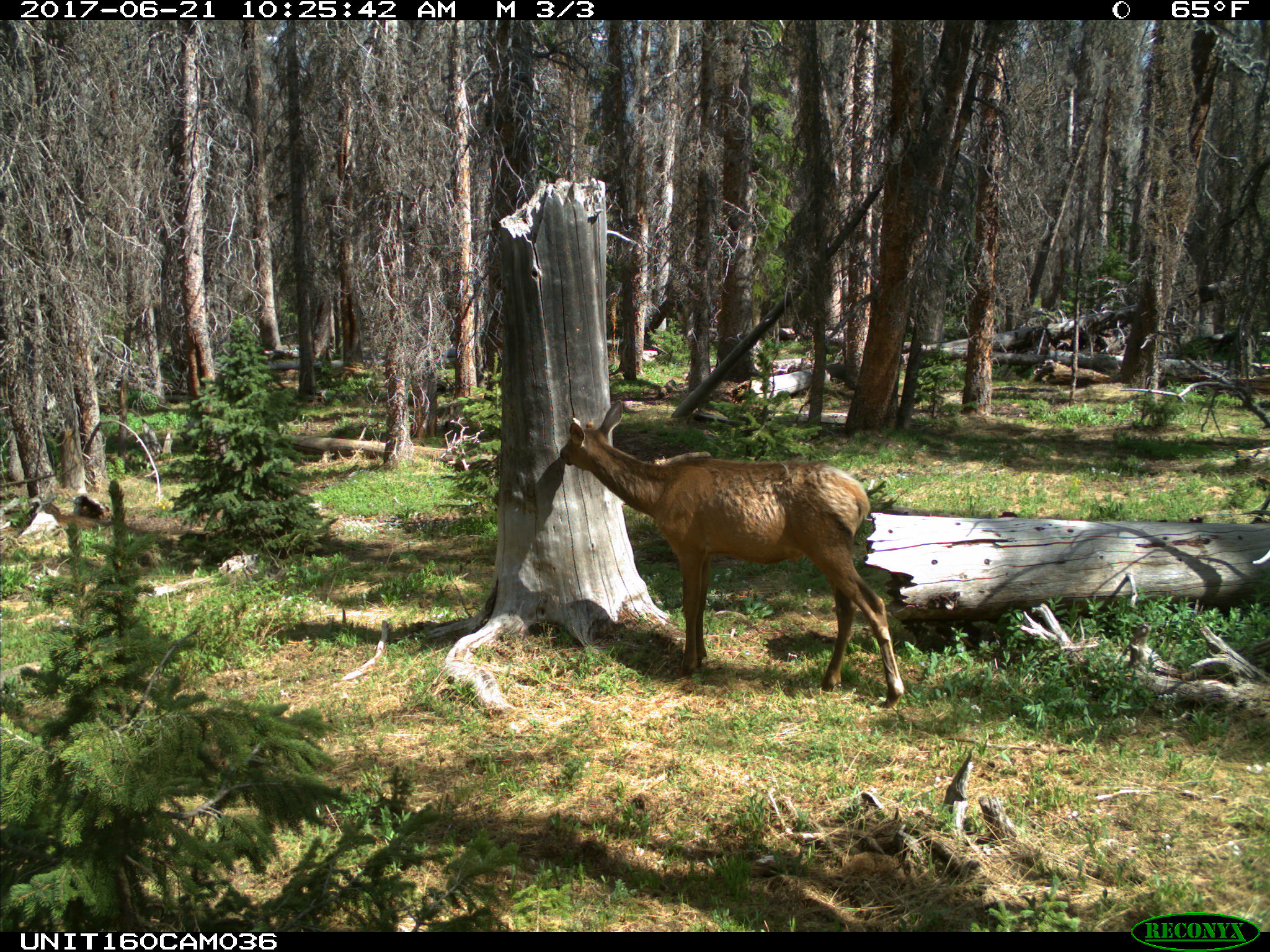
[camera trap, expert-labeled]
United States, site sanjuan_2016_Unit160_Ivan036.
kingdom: Animalia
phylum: Chordata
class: Mammalia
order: Artiodactyla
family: Cervidae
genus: Cervus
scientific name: Cervus elaphus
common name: red deer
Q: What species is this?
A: Cervus elaphus (red deer).